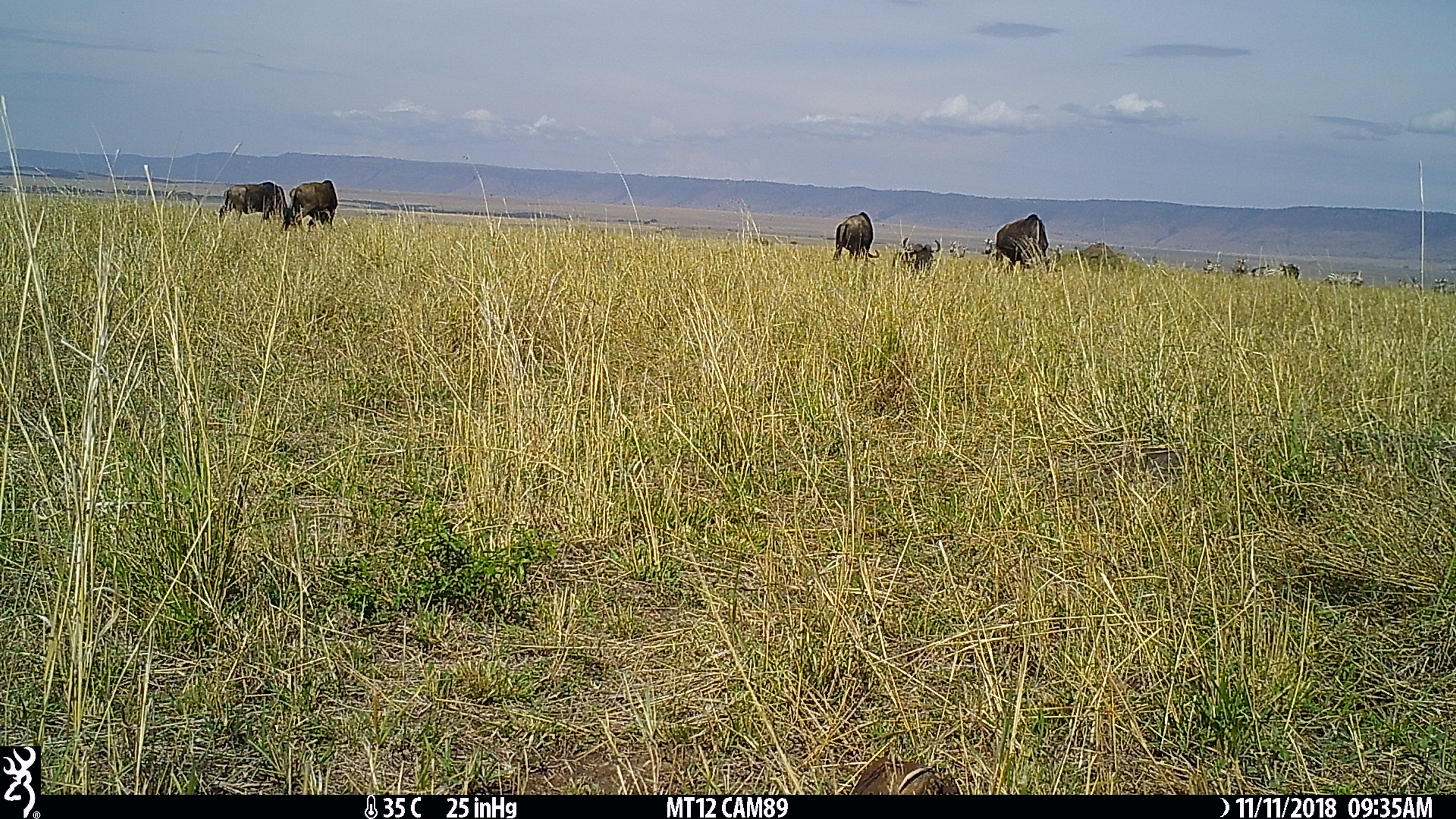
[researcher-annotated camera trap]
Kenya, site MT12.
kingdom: Animalia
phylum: Chordata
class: Mammalia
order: Artiodactyla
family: Bovidae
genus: Connochaetes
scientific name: Connochaetes taurinus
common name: blue wildebeest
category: wildebeest